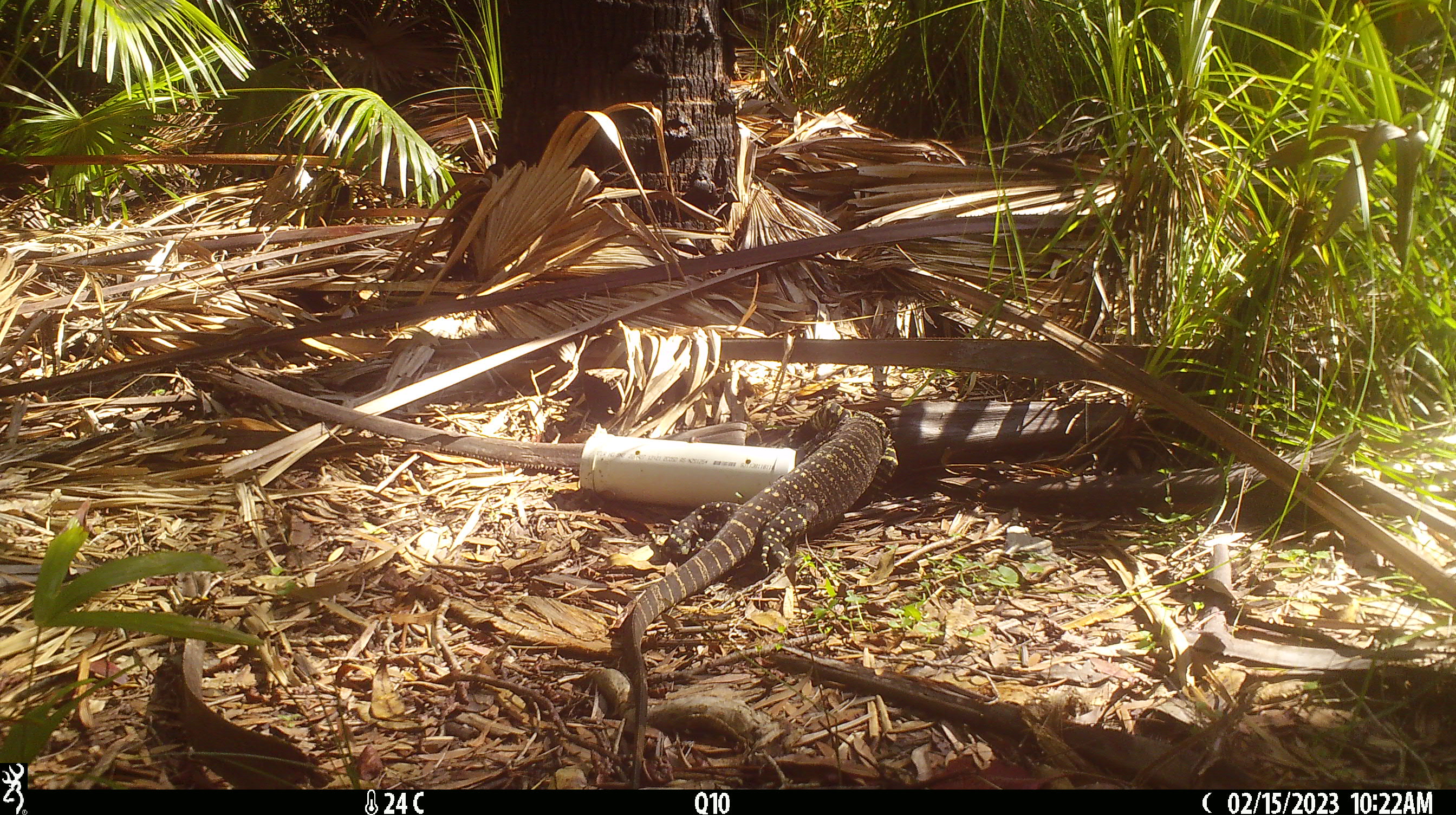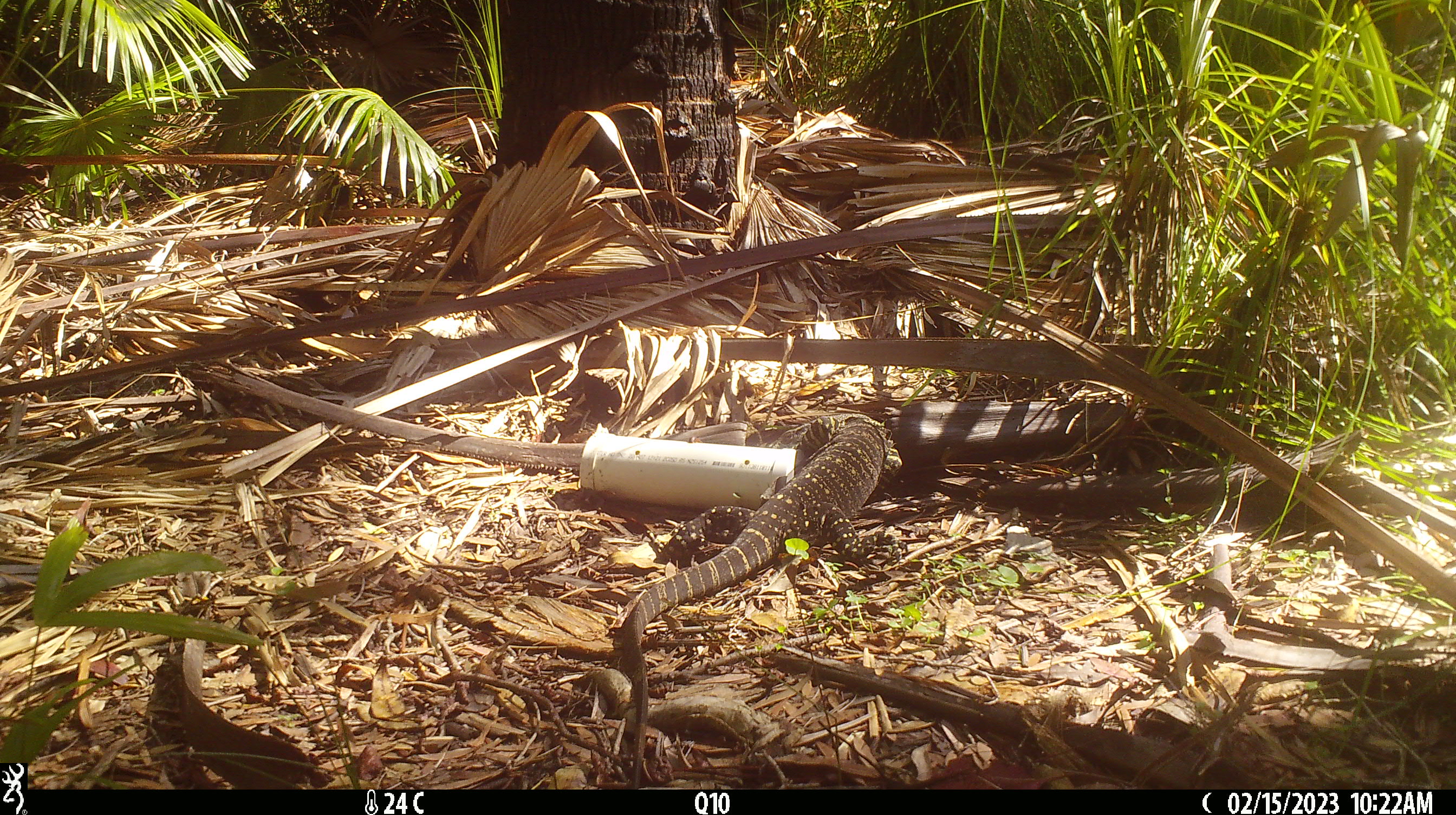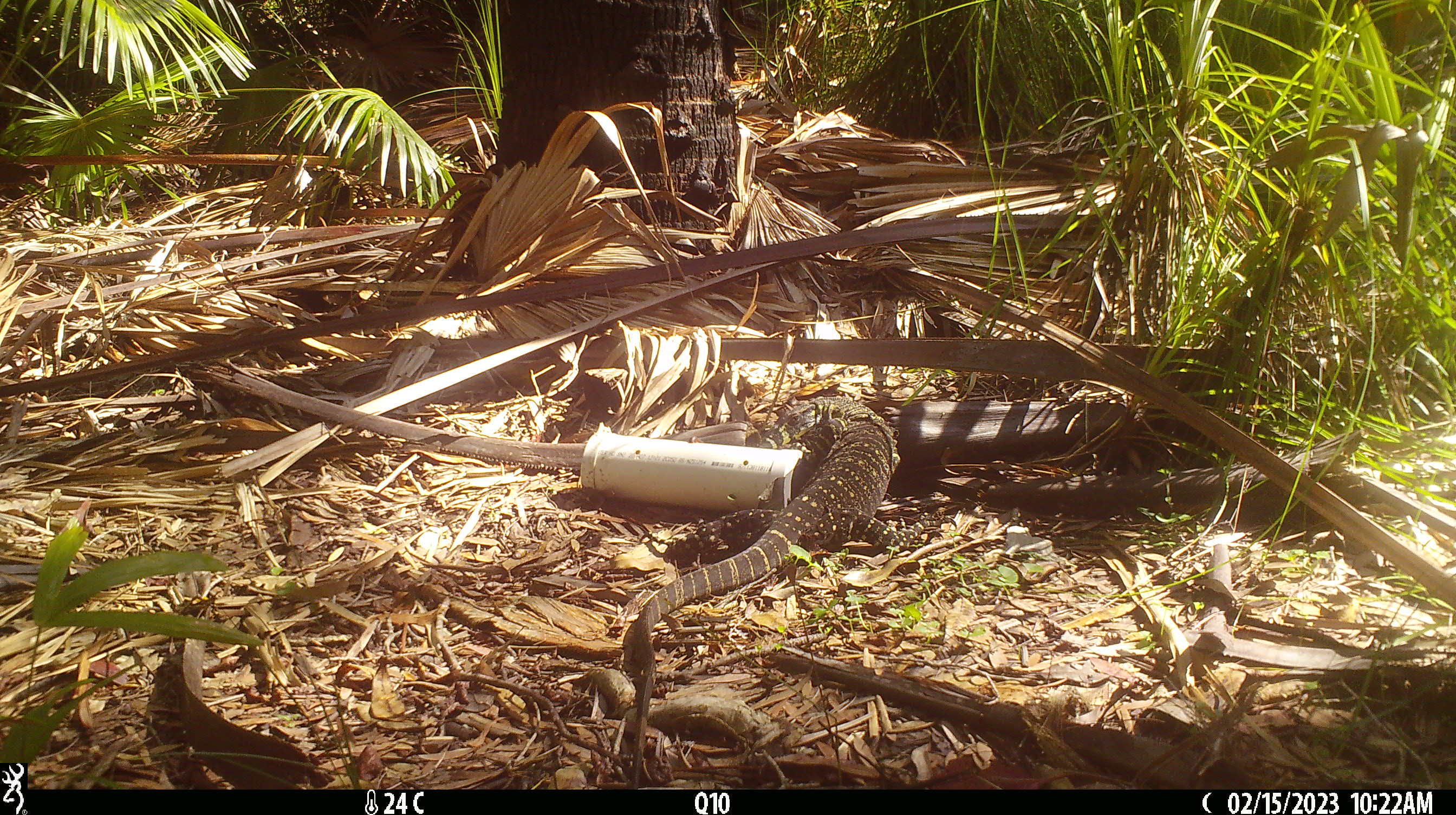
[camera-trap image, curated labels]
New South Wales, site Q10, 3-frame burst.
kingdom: Animalia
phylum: Chordata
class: Reptilia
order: Squamata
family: Varanidae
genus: Varanus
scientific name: Varanus varius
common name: lace monitor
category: goanna